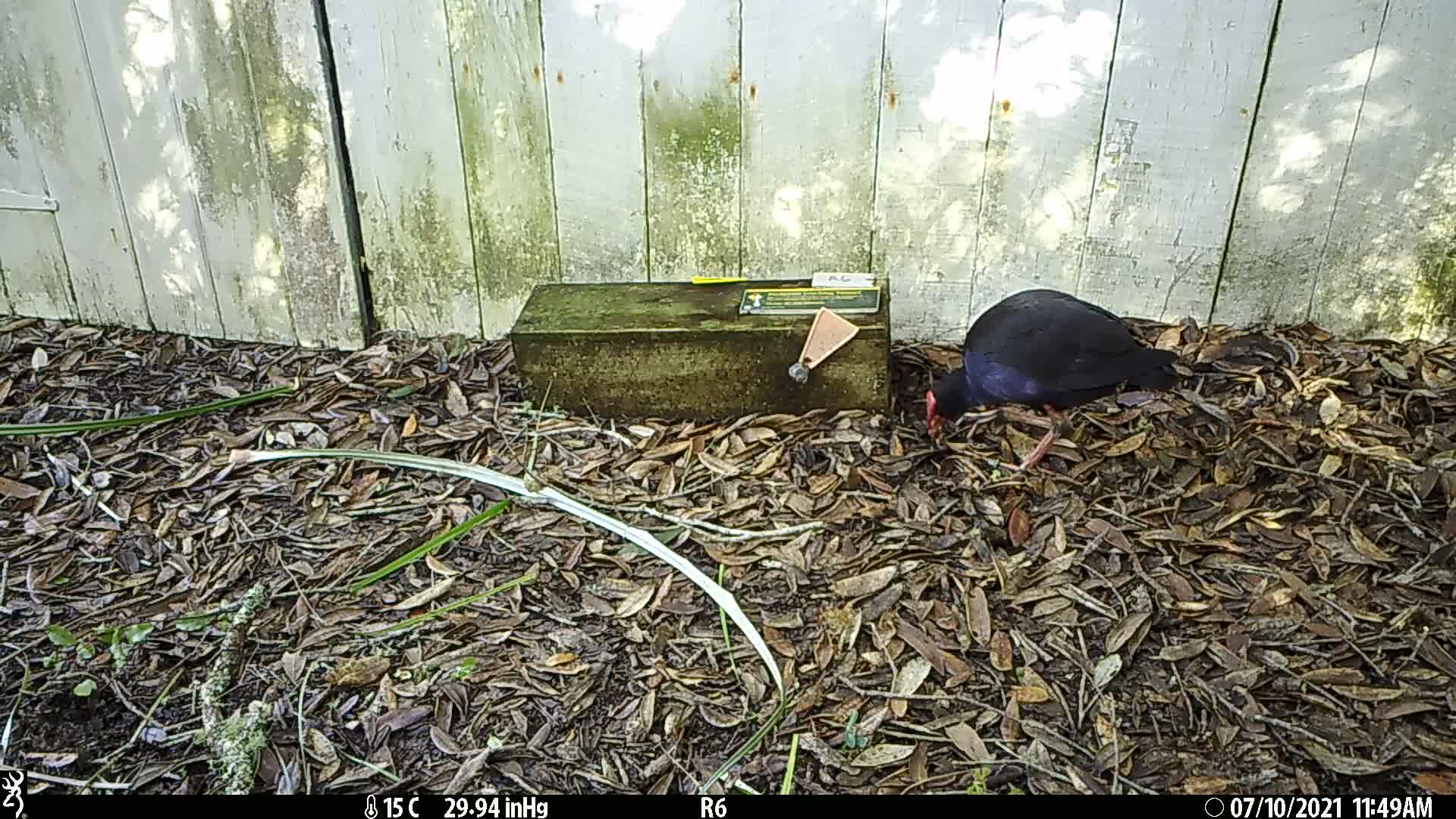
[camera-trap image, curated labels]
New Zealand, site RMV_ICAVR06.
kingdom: Animalia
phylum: Chordata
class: Aves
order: Gruiformes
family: Rallidae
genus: Porphyrio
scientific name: Porphyrio melanotus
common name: australasian swamphen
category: pukeko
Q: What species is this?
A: Pukeko (australasian swamphen) (Porphyrio melanotus).